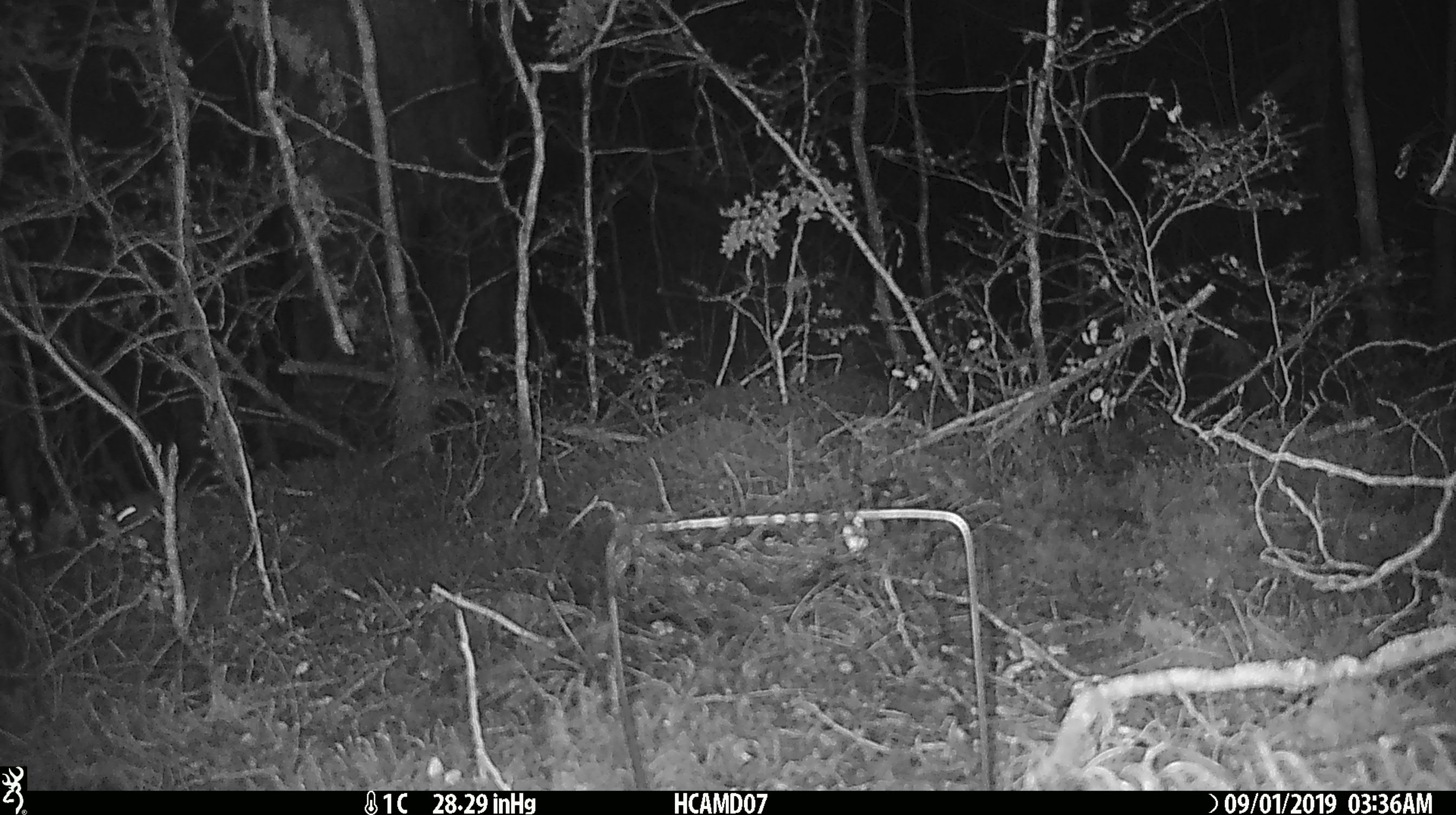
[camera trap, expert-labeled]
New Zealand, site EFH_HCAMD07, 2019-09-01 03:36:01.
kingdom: Animalia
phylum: Chordata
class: Mammalia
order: Rodentia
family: Muridae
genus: Mus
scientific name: Mus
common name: mouse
Mouse (Mus).